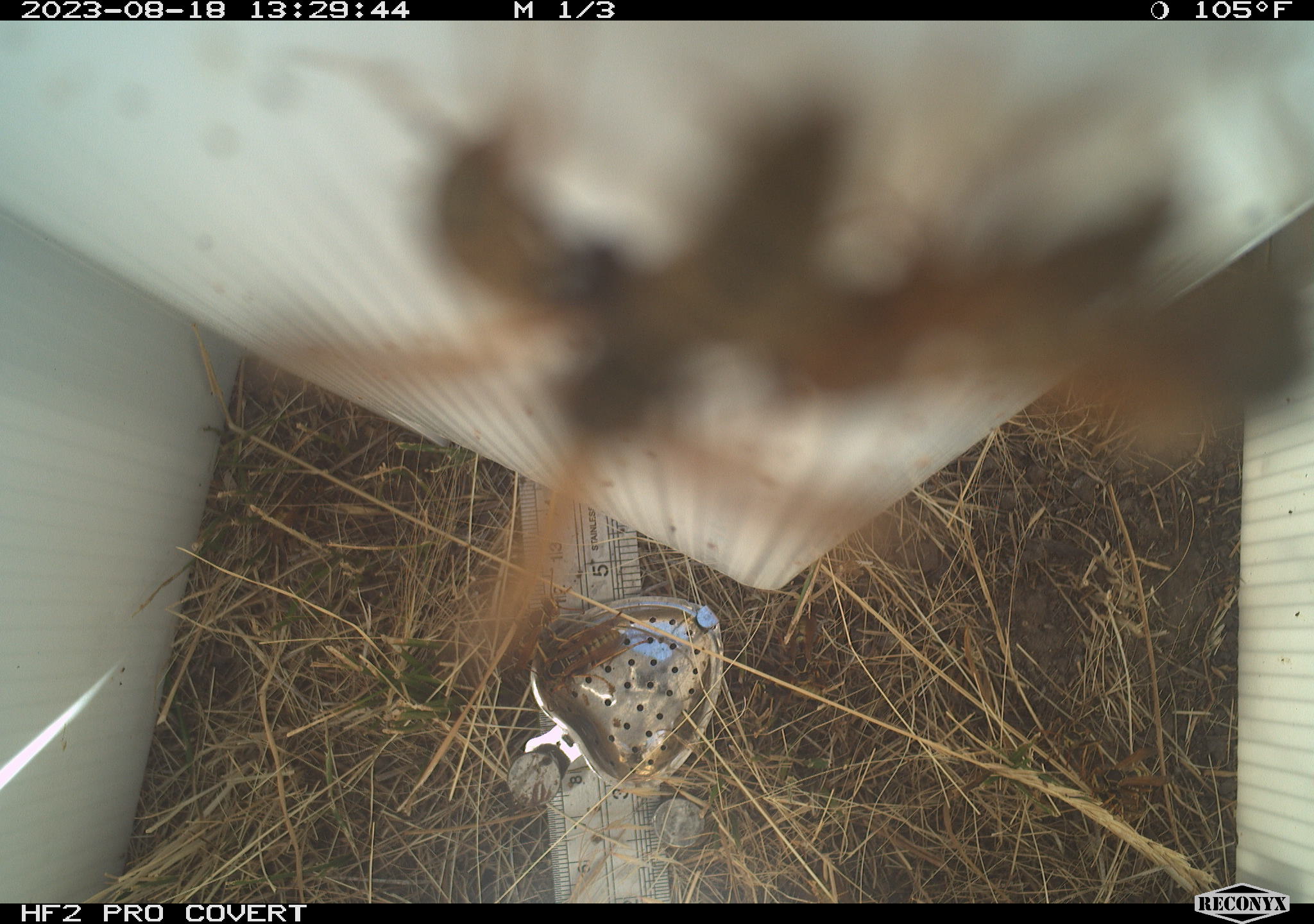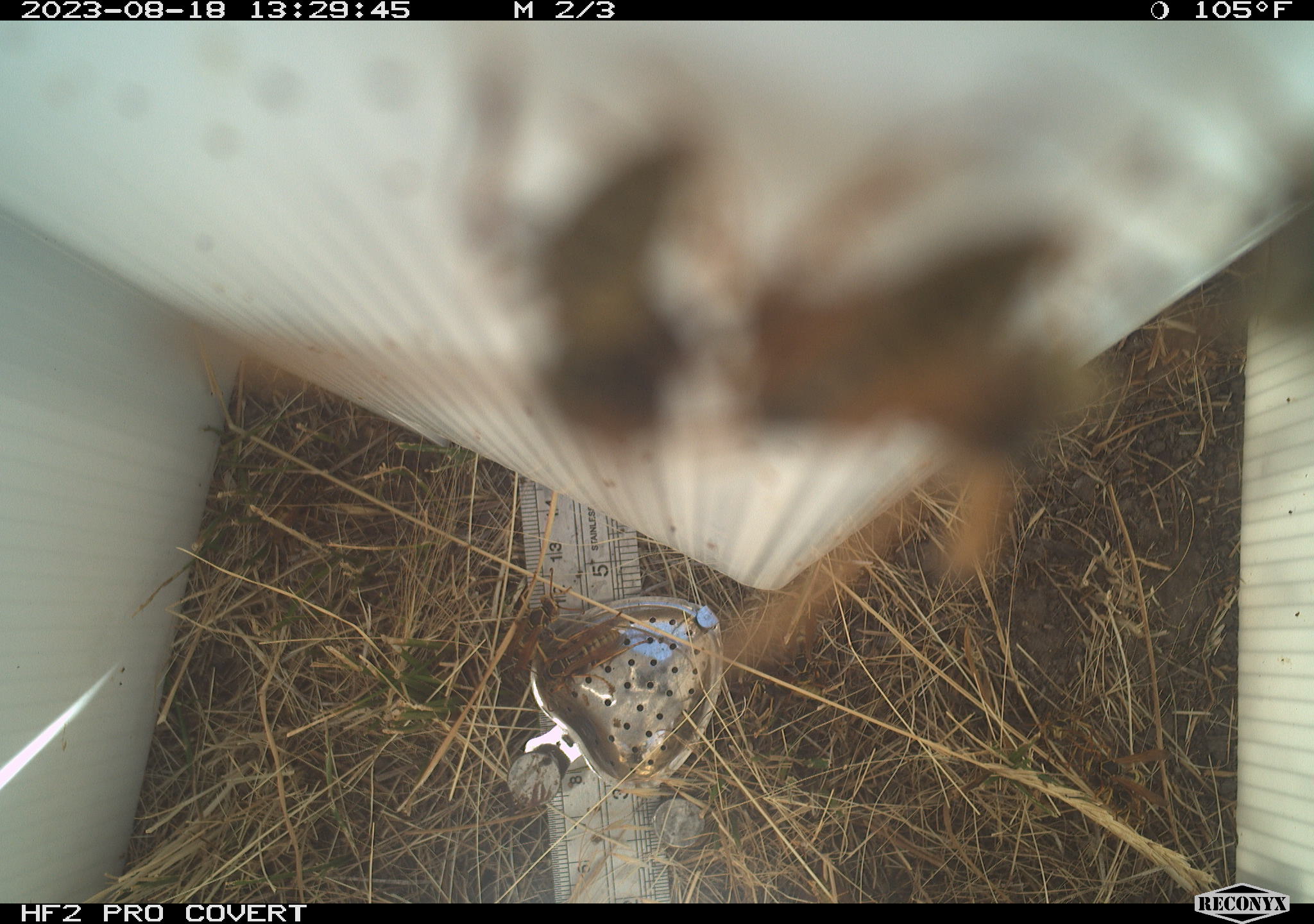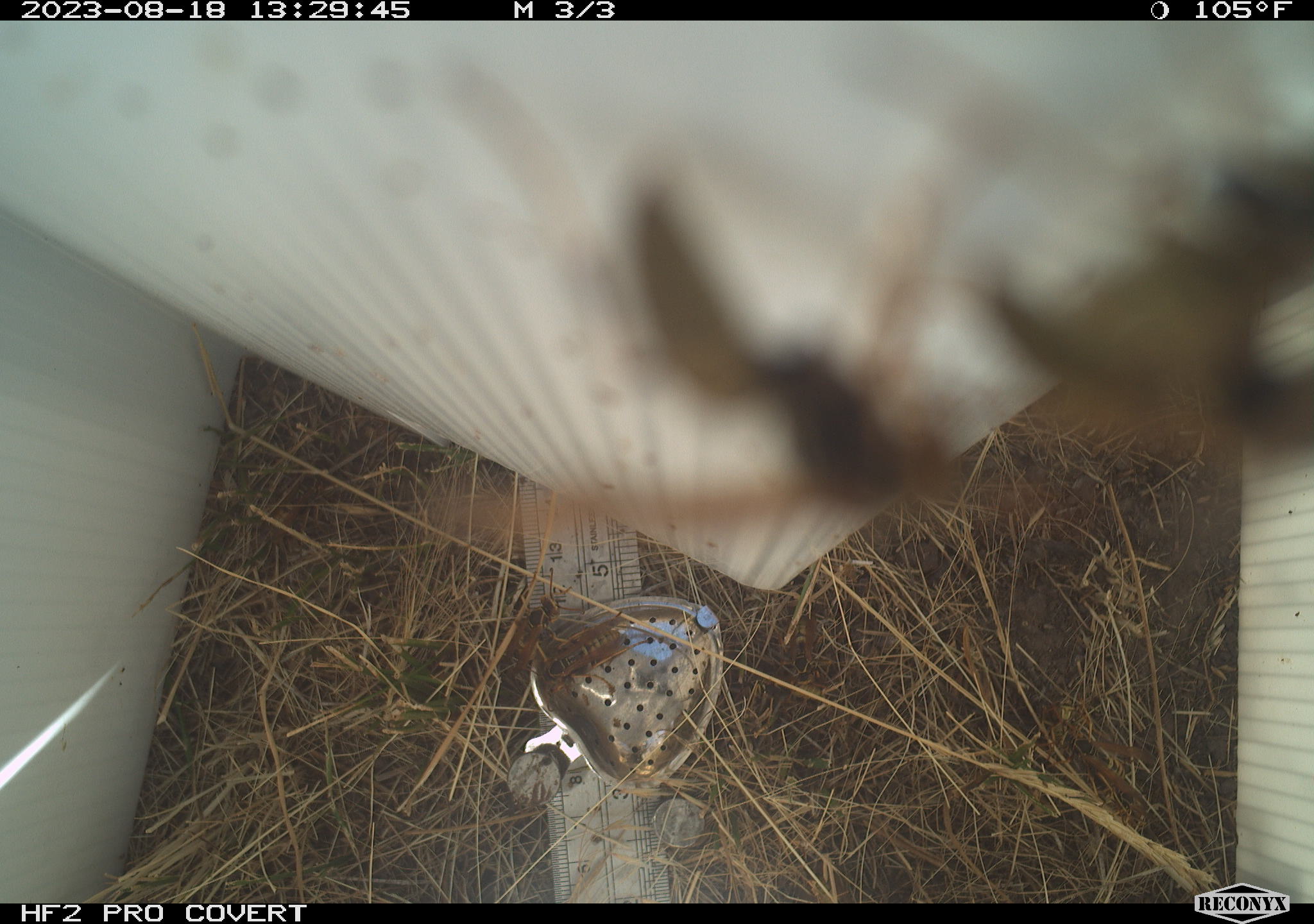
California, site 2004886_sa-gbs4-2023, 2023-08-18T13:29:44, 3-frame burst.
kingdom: Animalia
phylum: Arthropoda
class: Insecta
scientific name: Insecta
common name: insect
Insect (Insecta).